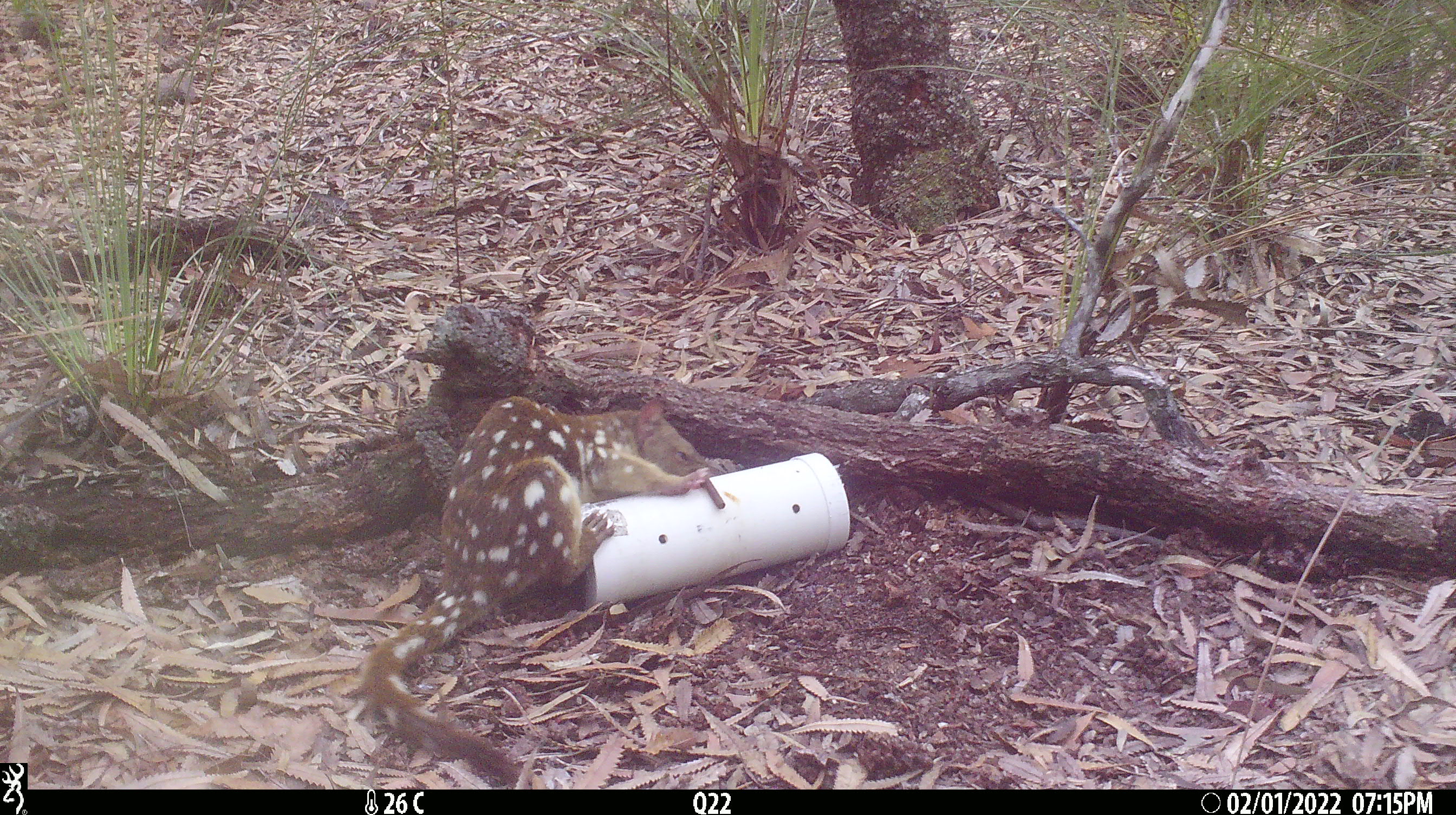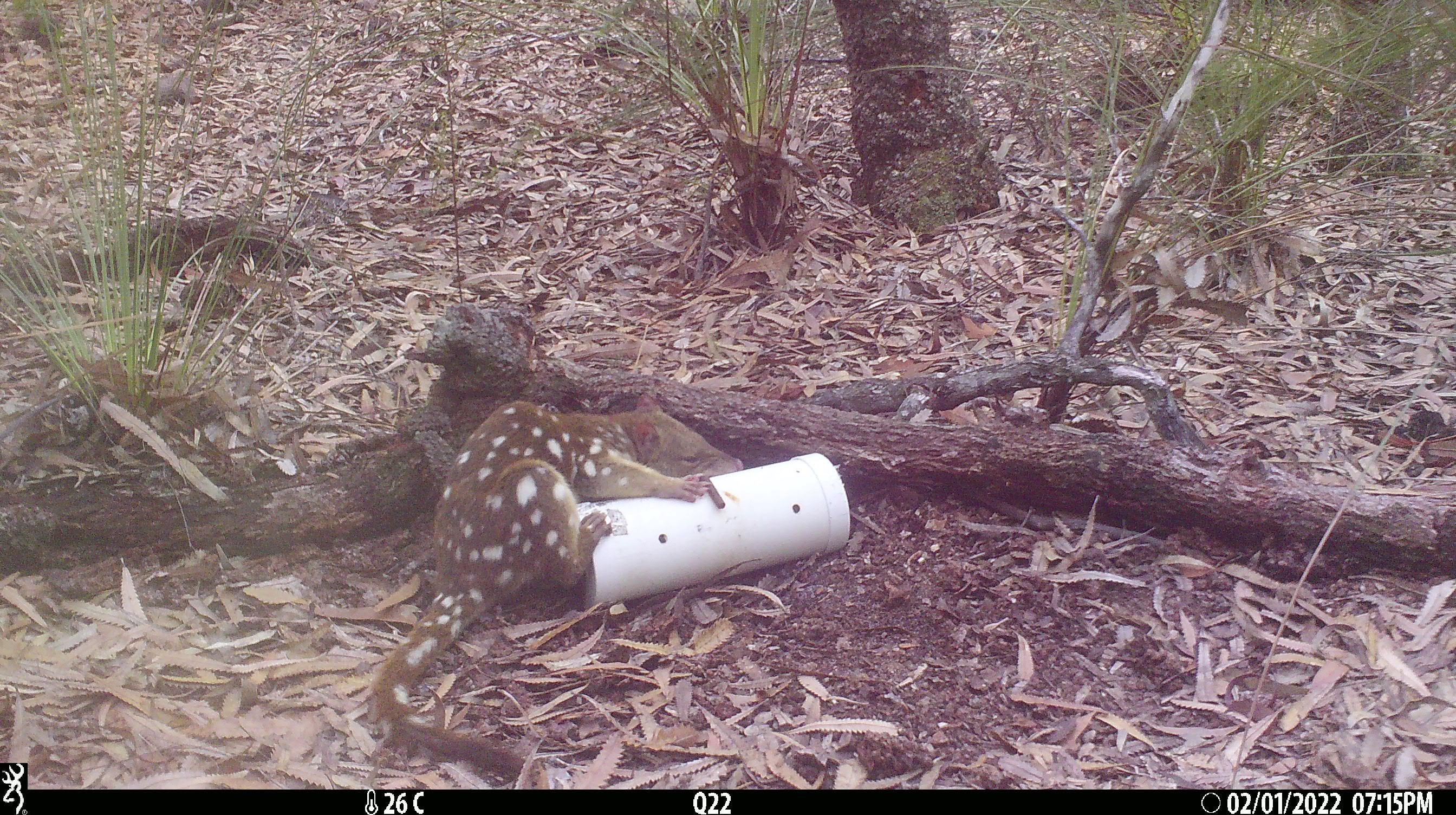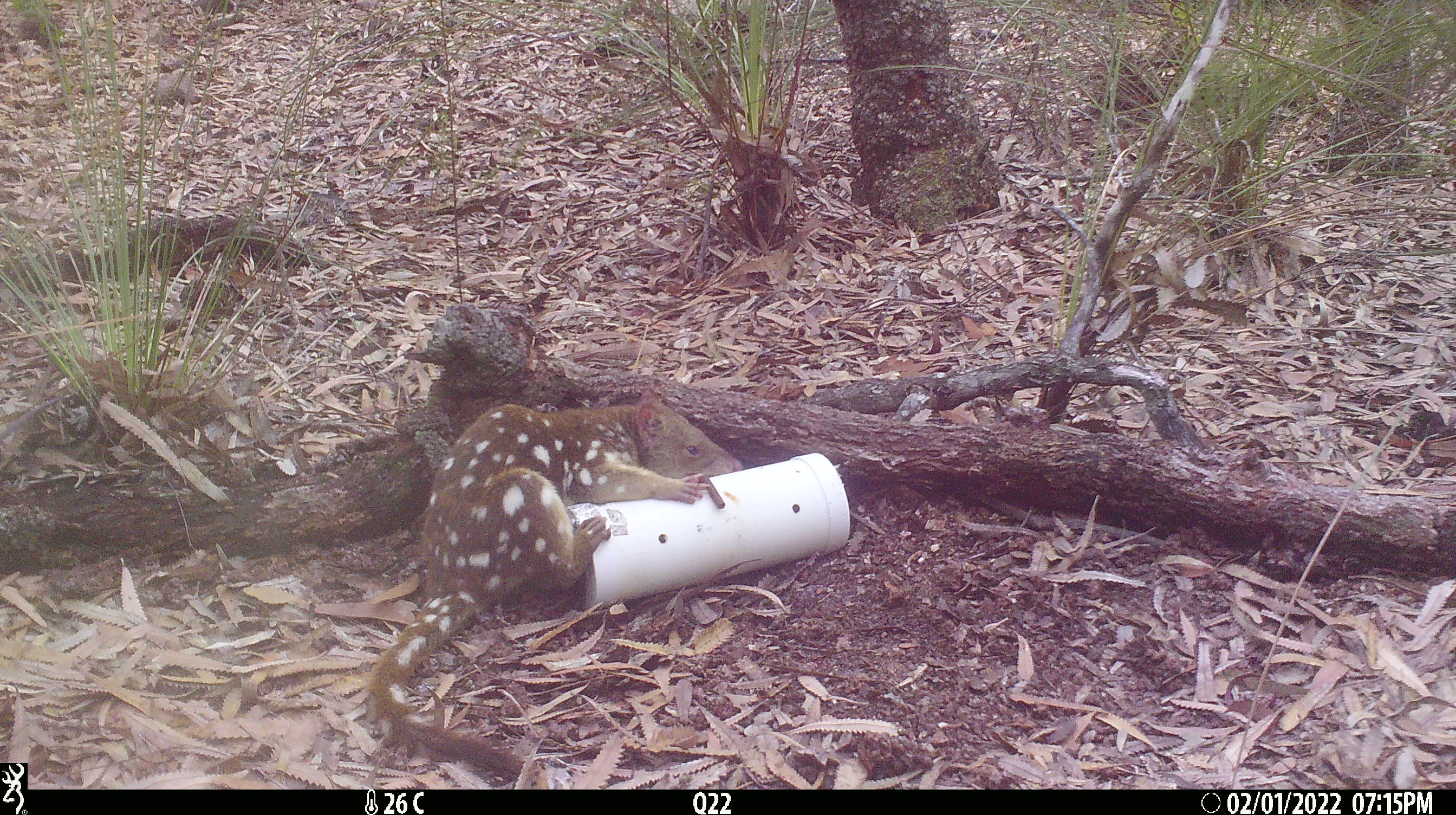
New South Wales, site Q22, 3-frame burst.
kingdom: Animalia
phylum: Chordata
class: Mammalia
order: Dasyuromorphia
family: Dasyuridae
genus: Dasyurus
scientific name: Dasyurus maculatus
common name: spotted-tailed quoll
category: quoll